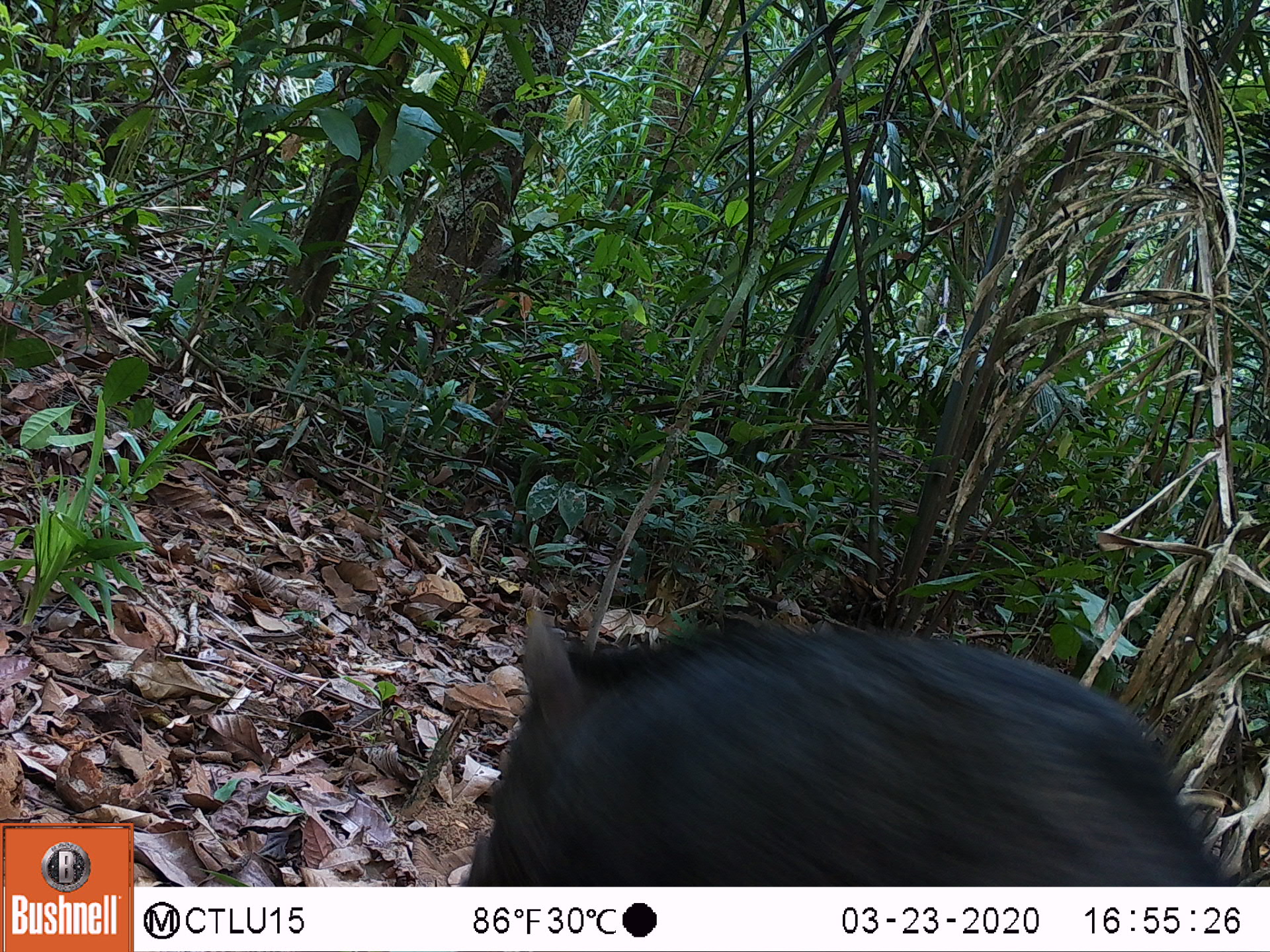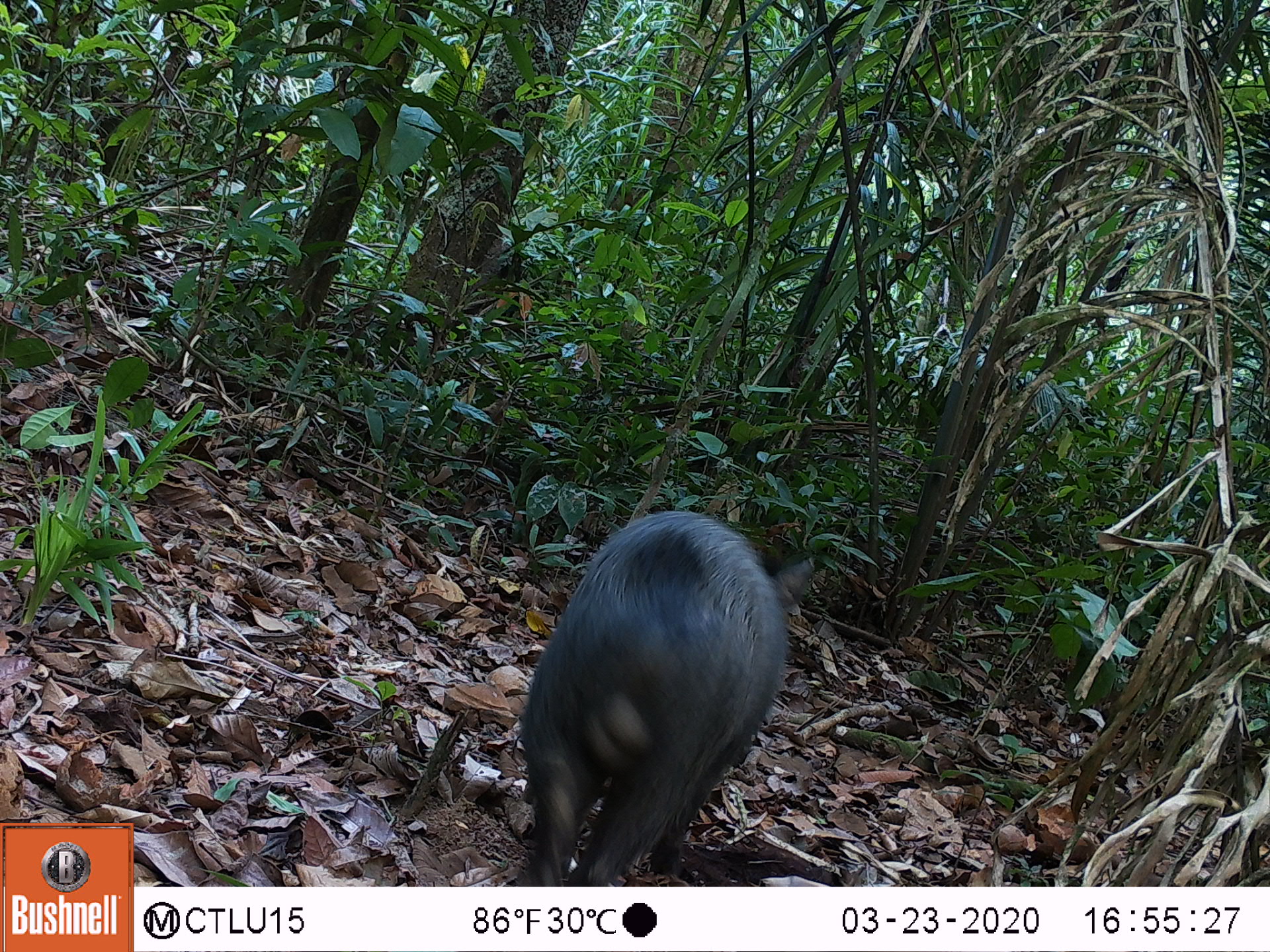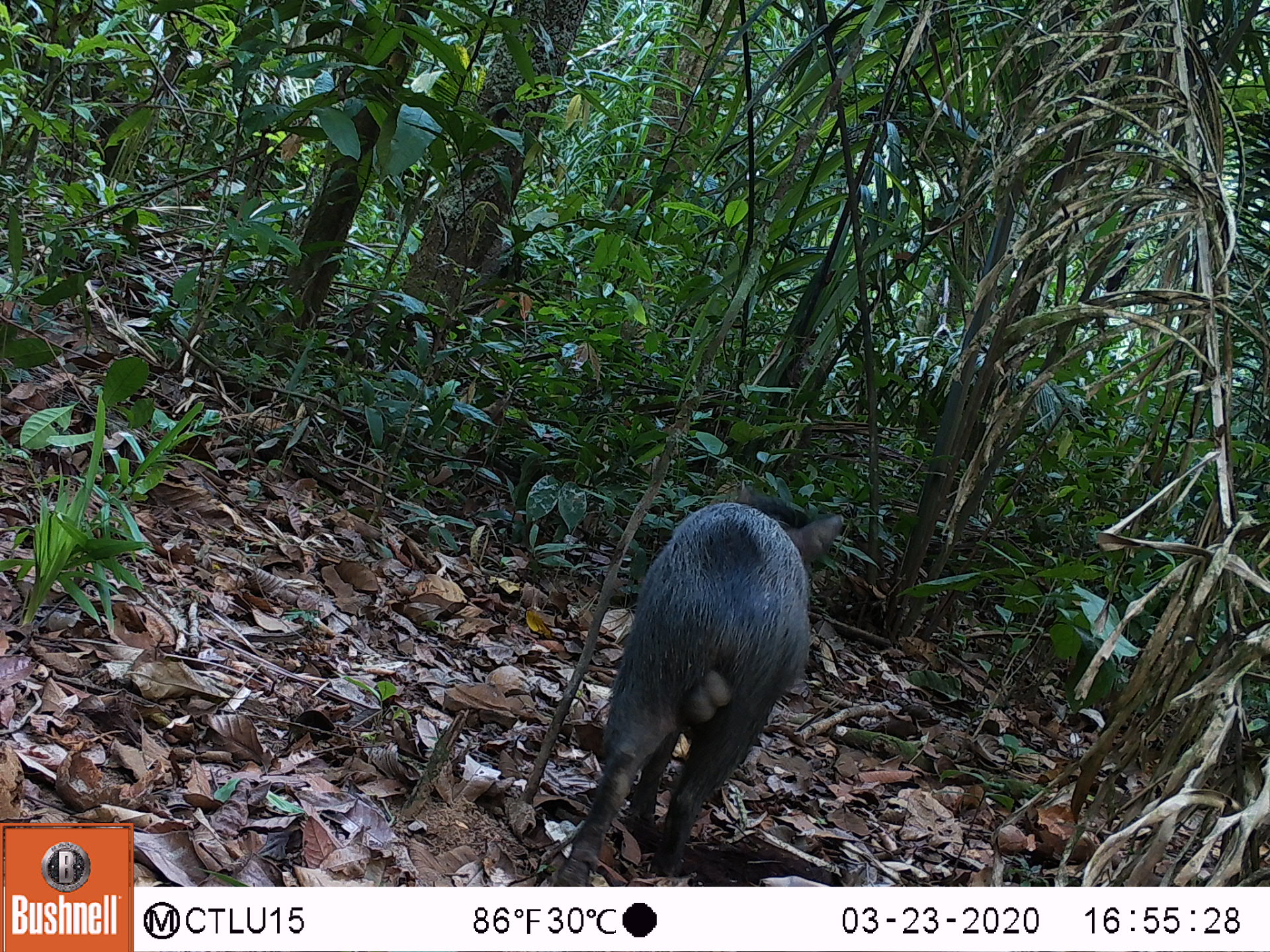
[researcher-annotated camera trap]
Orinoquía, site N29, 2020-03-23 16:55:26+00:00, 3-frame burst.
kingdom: Animalia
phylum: Chordata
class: Mammalia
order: Artiodactyla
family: Tayassuidae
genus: Pecari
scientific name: Pecari tajacu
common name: collared peccary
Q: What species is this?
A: Collared peccary (Pecari tajacu).